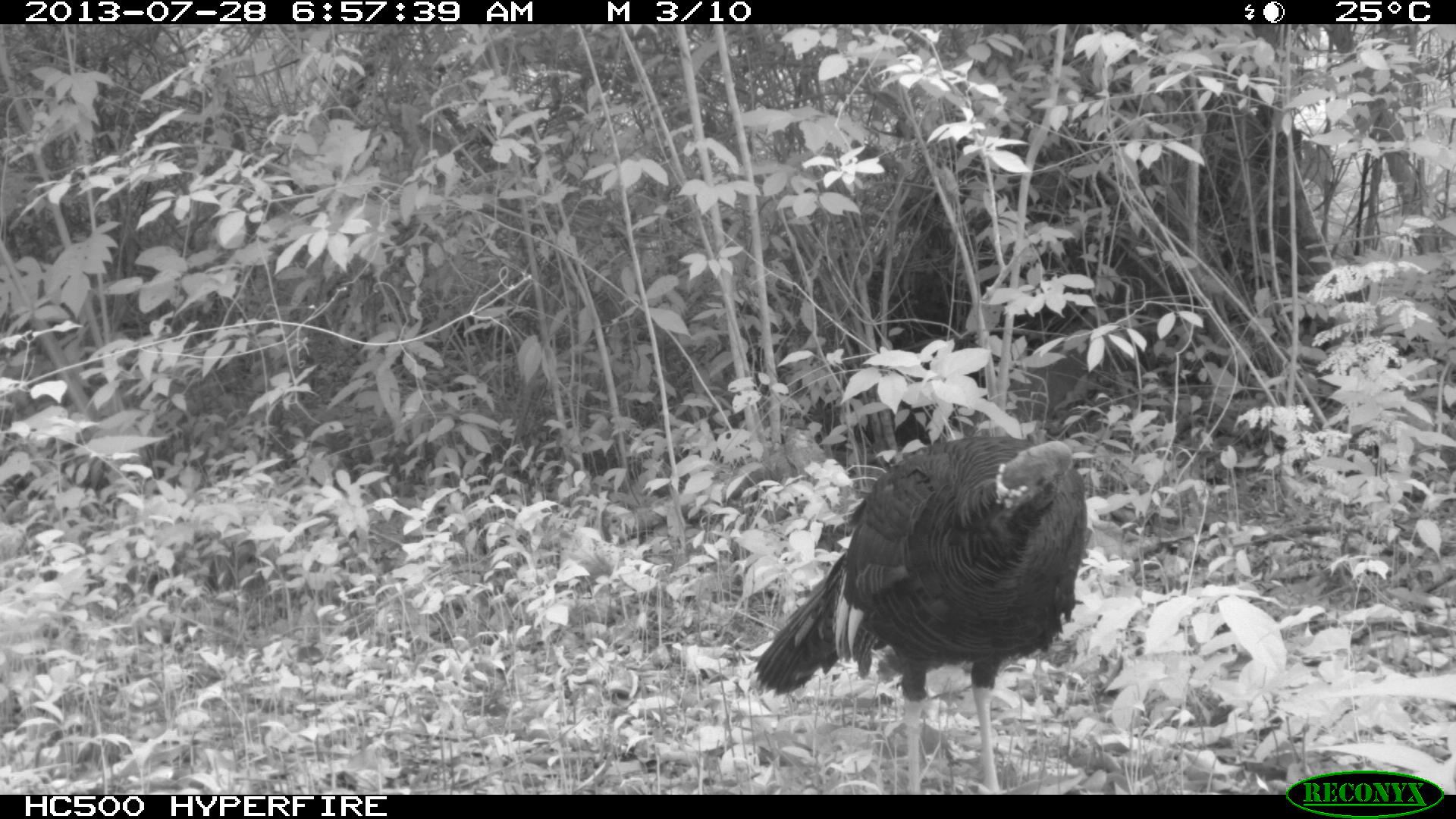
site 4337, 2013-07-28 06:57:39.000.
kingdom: Animalia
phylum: Chordata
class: Aves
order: Galliformes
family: Phasianidae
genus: Meleagris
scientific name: Meleagris ocellata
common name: ocellated turkey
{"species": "Meleagris ocellata (ocellated turkey)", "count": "1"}